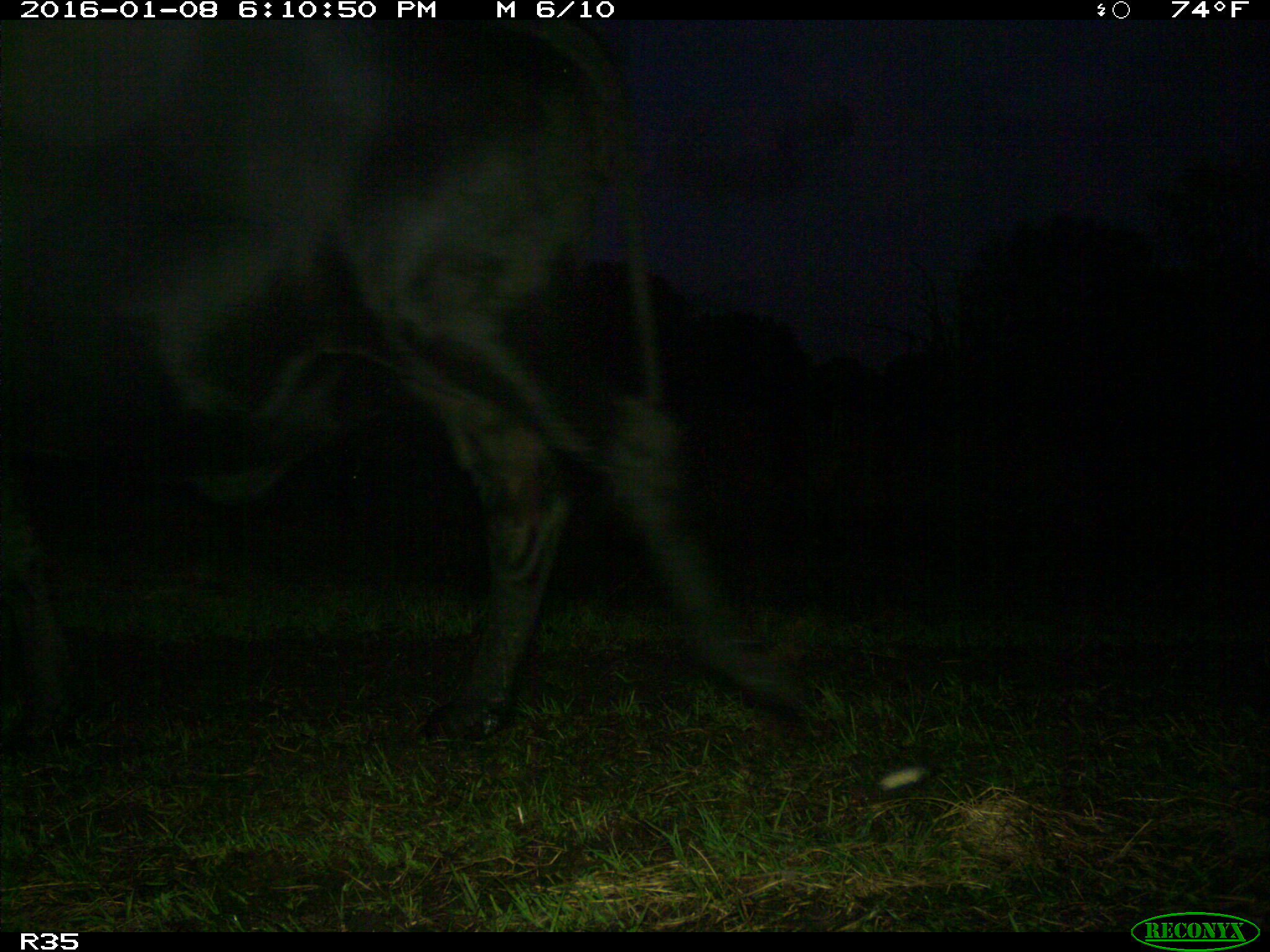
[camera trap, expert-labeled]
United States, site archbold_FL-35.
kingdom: Animalia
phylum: Chordata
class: Mammalia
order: Artiodactyla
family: Bovidae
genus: Bos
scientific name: Bos taurus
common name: domestic cow